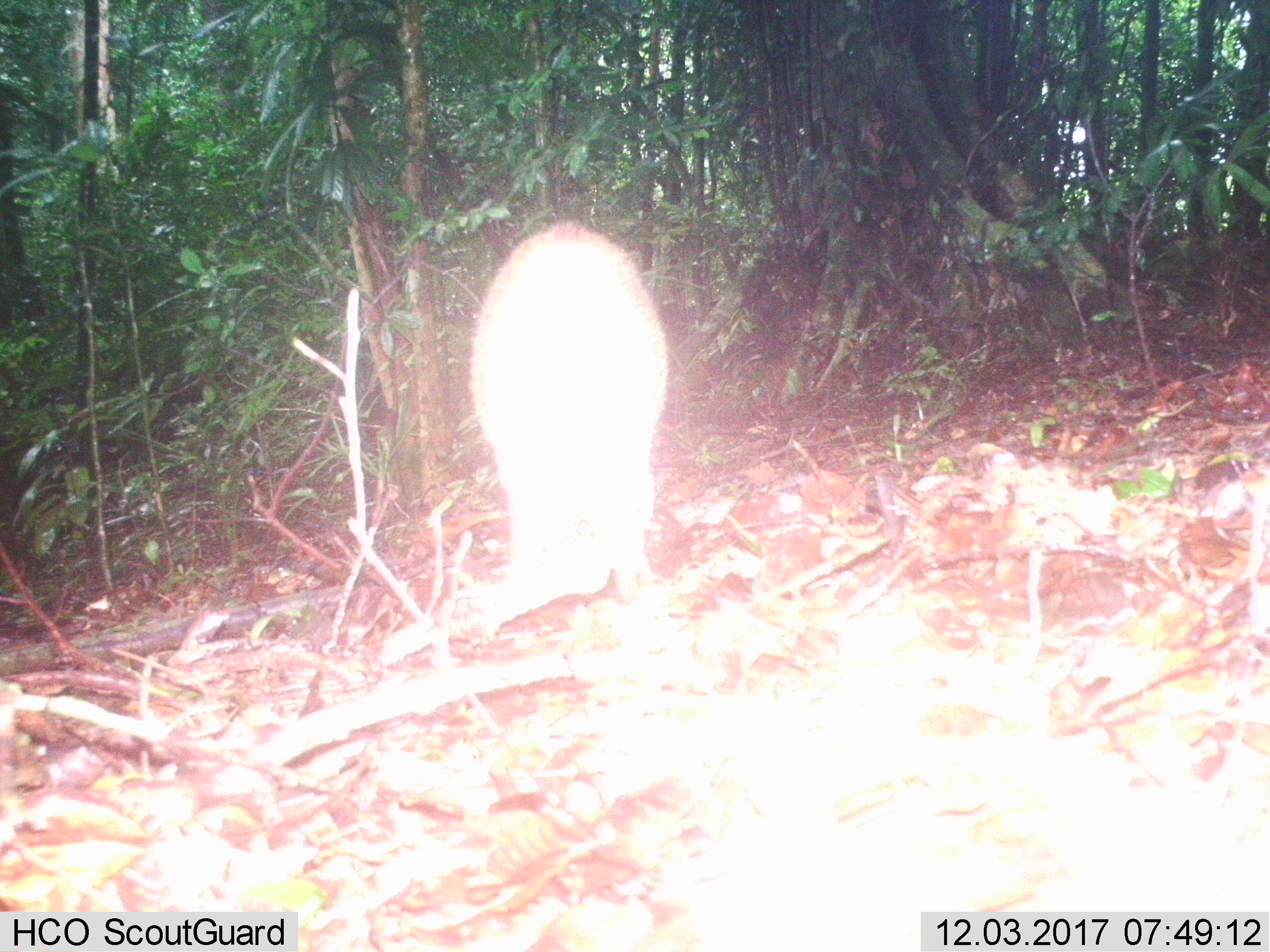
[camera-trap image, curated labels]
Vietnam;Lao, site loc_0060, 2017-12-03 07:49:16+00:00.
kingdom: Animalia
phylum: Chordata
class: Mammalia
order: Artiodactyla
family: Suidae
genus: Sus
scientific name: Sus scrofa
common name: eurasian wild pig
Eurasian wild pig (Sus scrofa). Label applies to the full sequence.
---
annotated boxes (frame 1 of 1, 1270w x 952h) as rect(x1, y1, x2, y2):
eurasian wild pig: rect(472, 220, 667, 598)